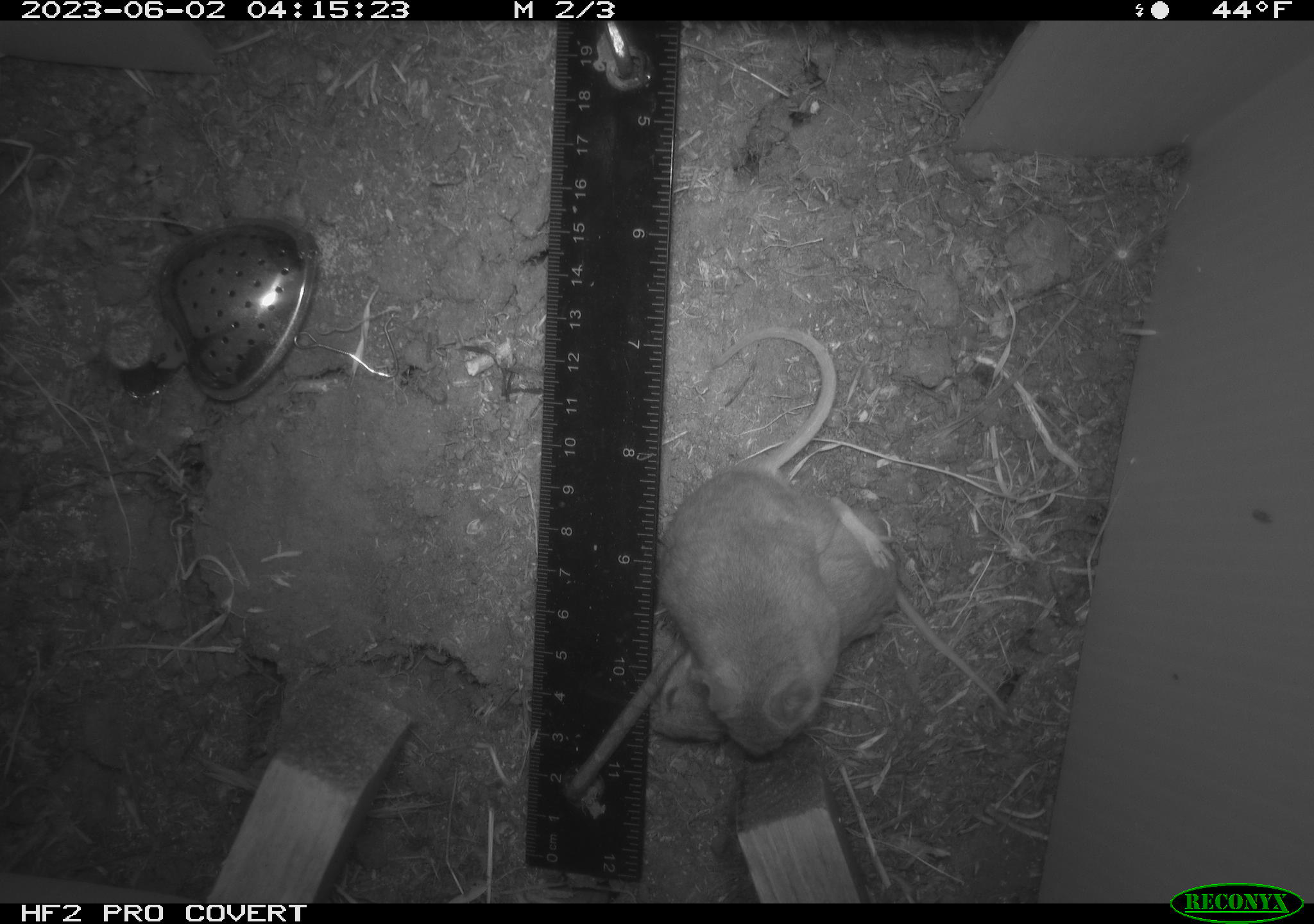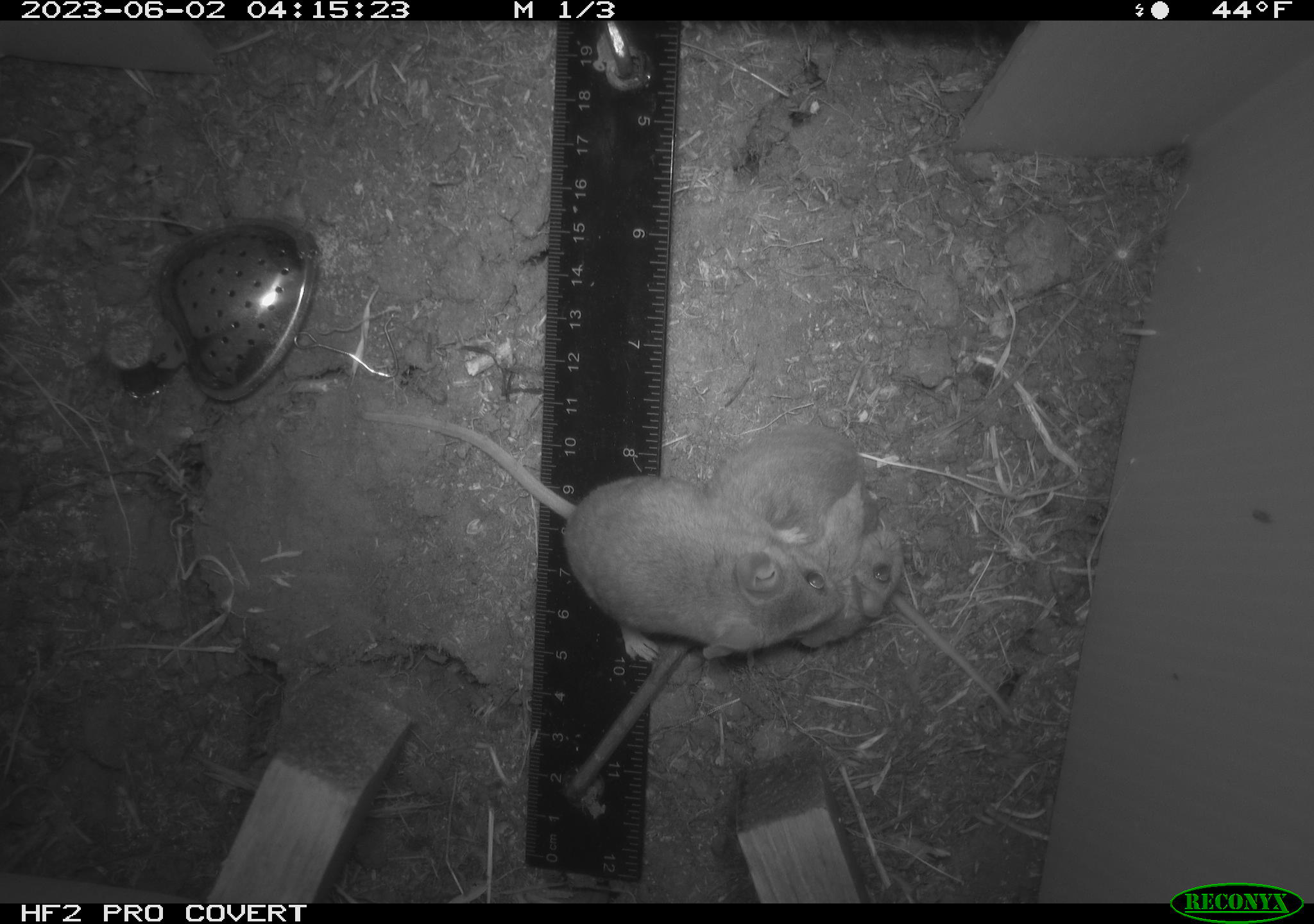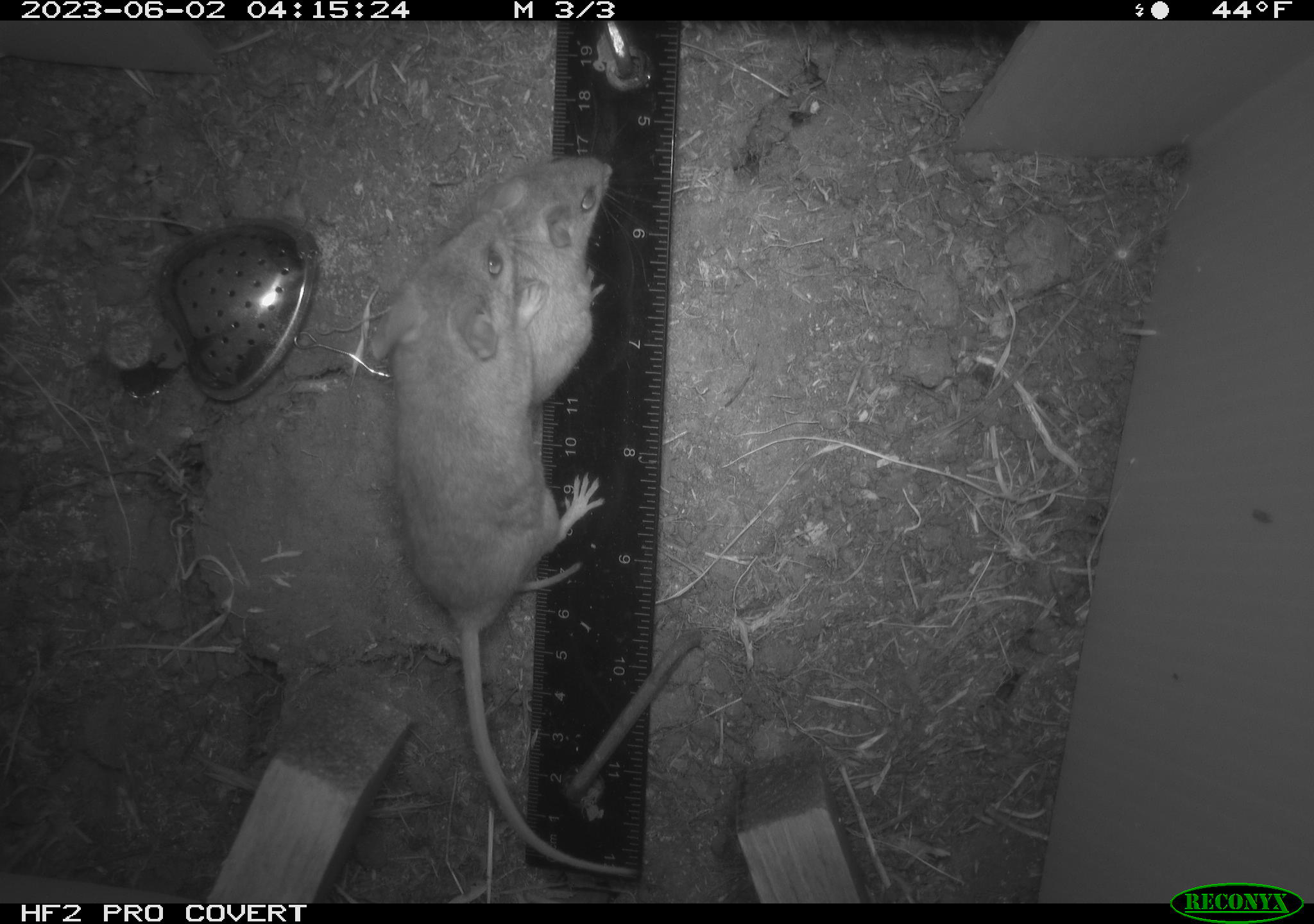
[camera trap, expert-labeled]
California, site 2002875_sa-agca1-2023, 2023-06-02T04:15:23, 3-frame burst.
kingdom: Animalia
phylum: Chordata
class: Mammalia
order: Rodentia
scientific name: Rodentia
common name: mouse species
Mouse species (Rodentia).